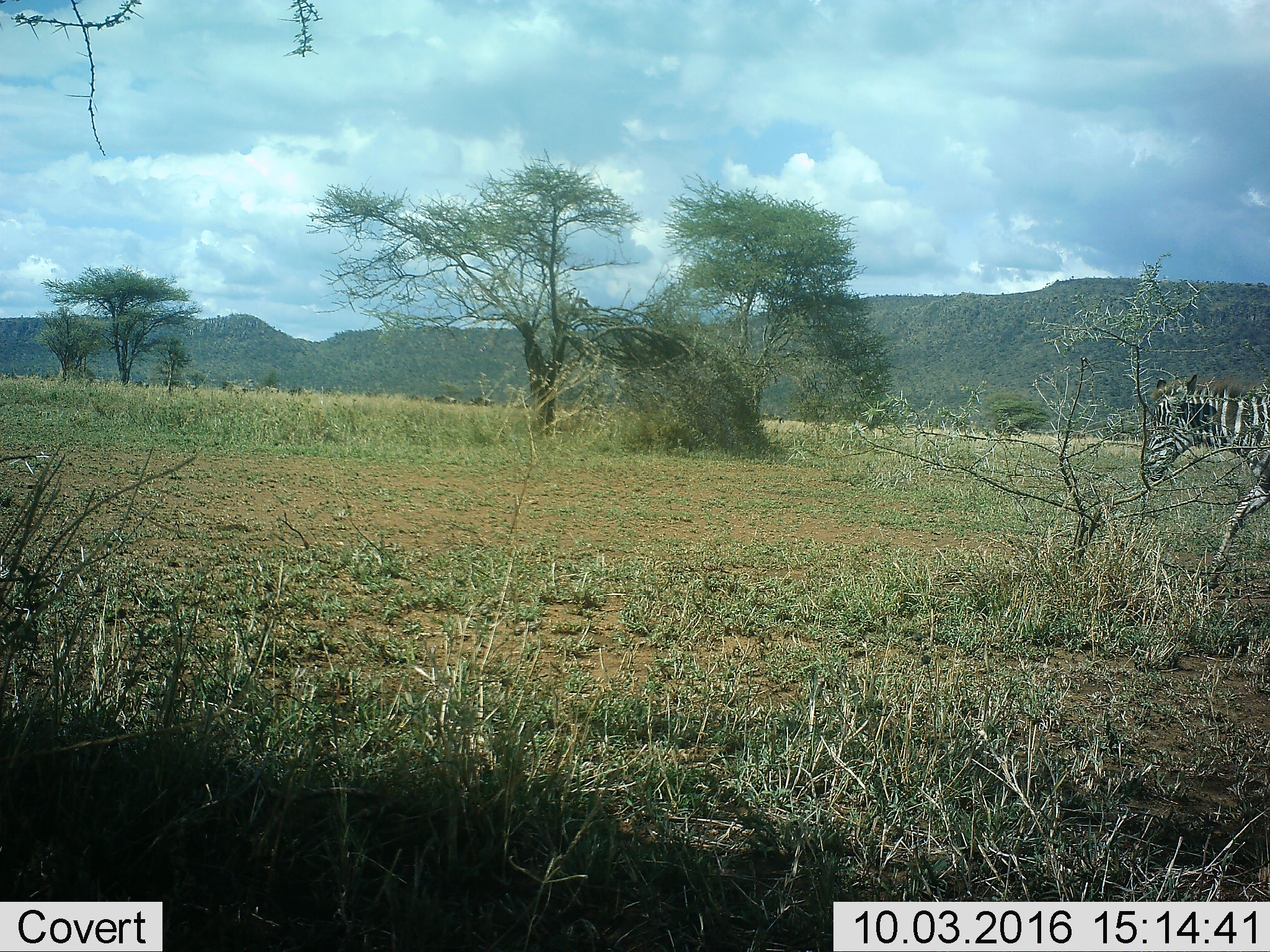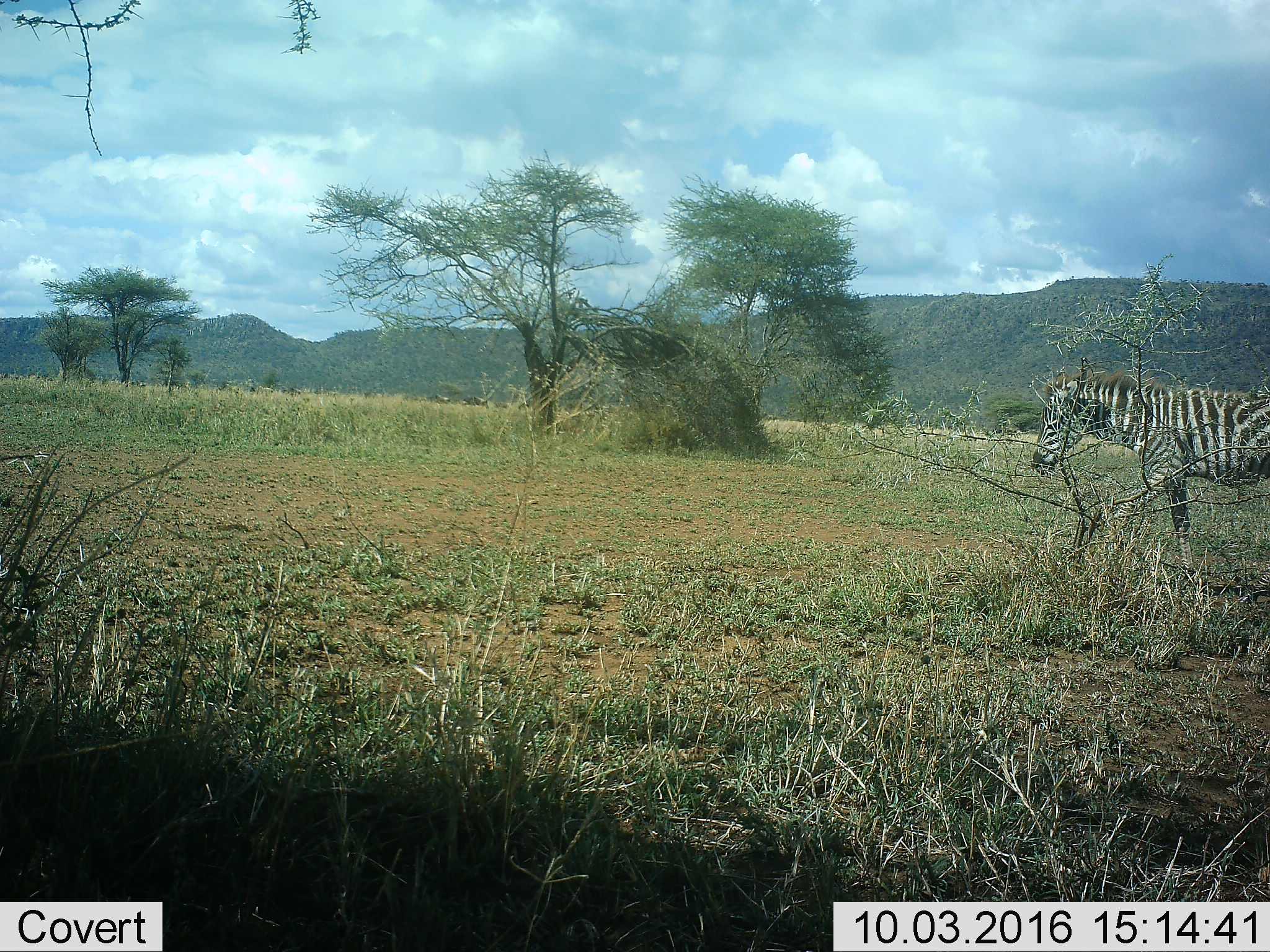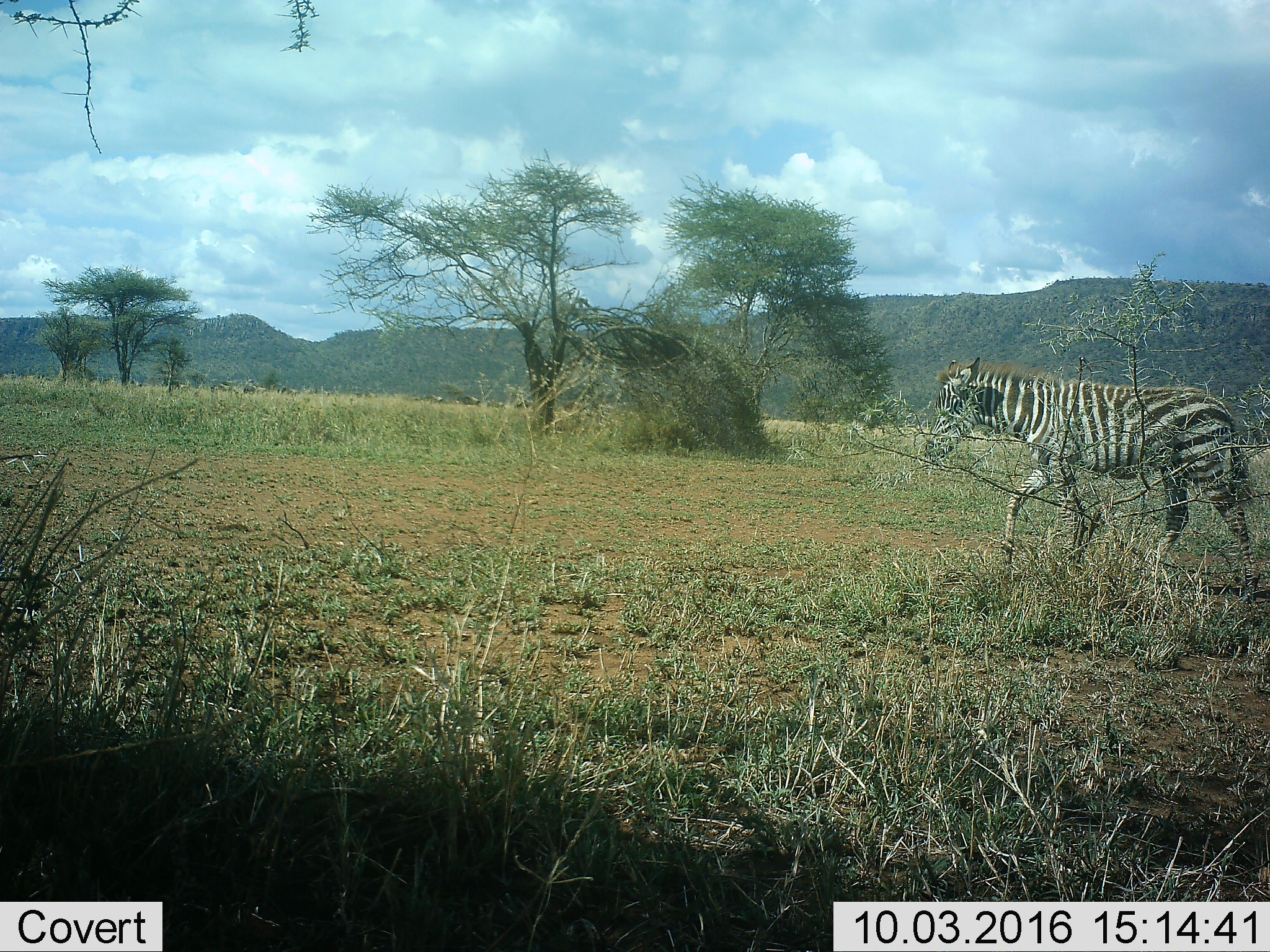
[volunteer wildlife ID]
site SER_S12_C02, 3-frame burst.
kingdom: Animalia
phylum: Chordata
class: Mammalia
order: Perissodactyla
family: Equidae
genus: Equus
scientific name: Equus quagga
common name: plains zebra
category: zebraplains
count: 1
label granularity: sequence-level